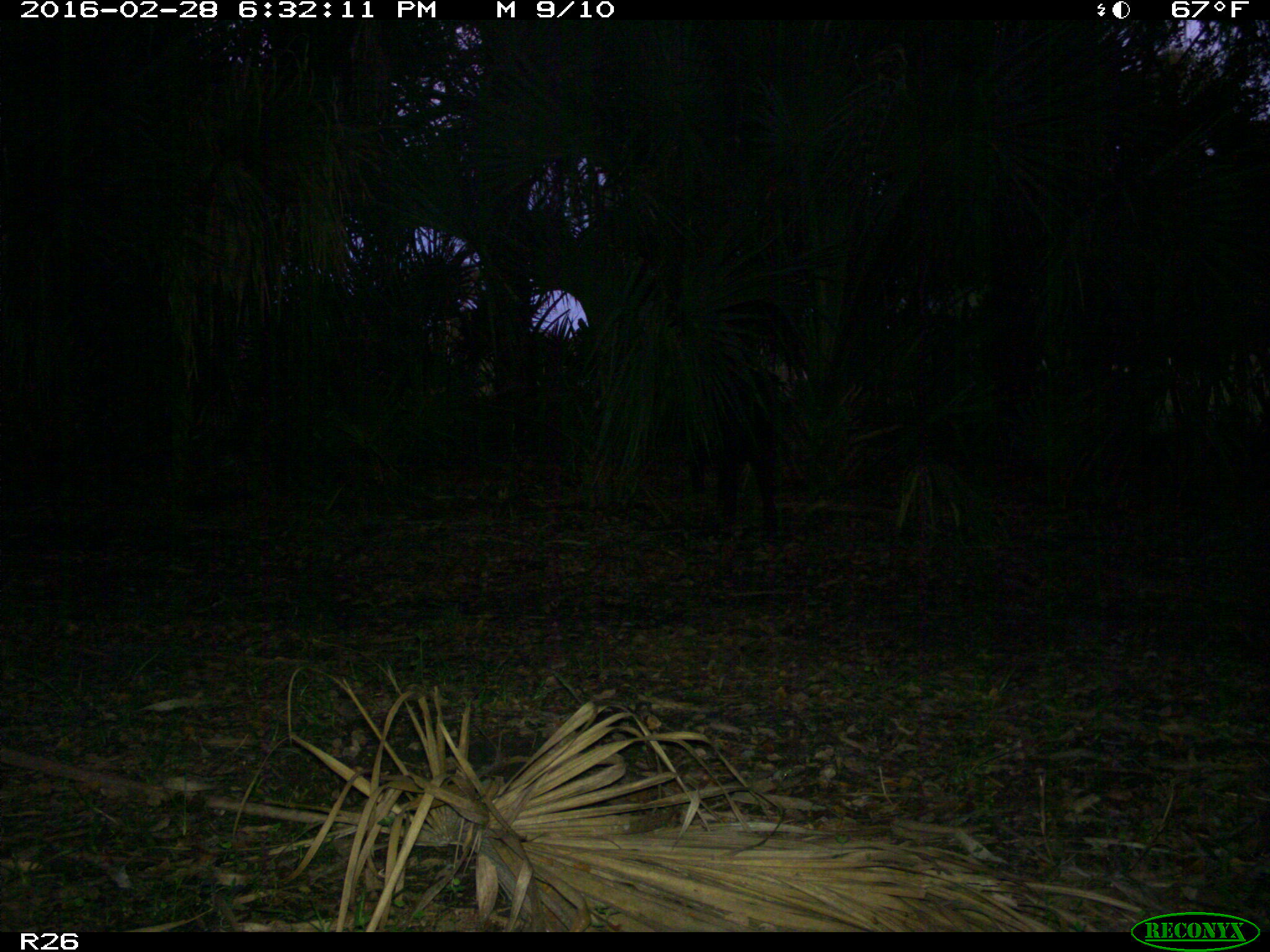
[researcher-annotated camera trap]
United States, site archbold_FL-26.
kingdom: Animalia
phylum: Chordata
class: Mammalia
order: Artiodactyla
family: Suidae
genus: Sus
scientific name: Sus scrofa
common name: wild boar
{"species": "Sus scrofa (wild boar)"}